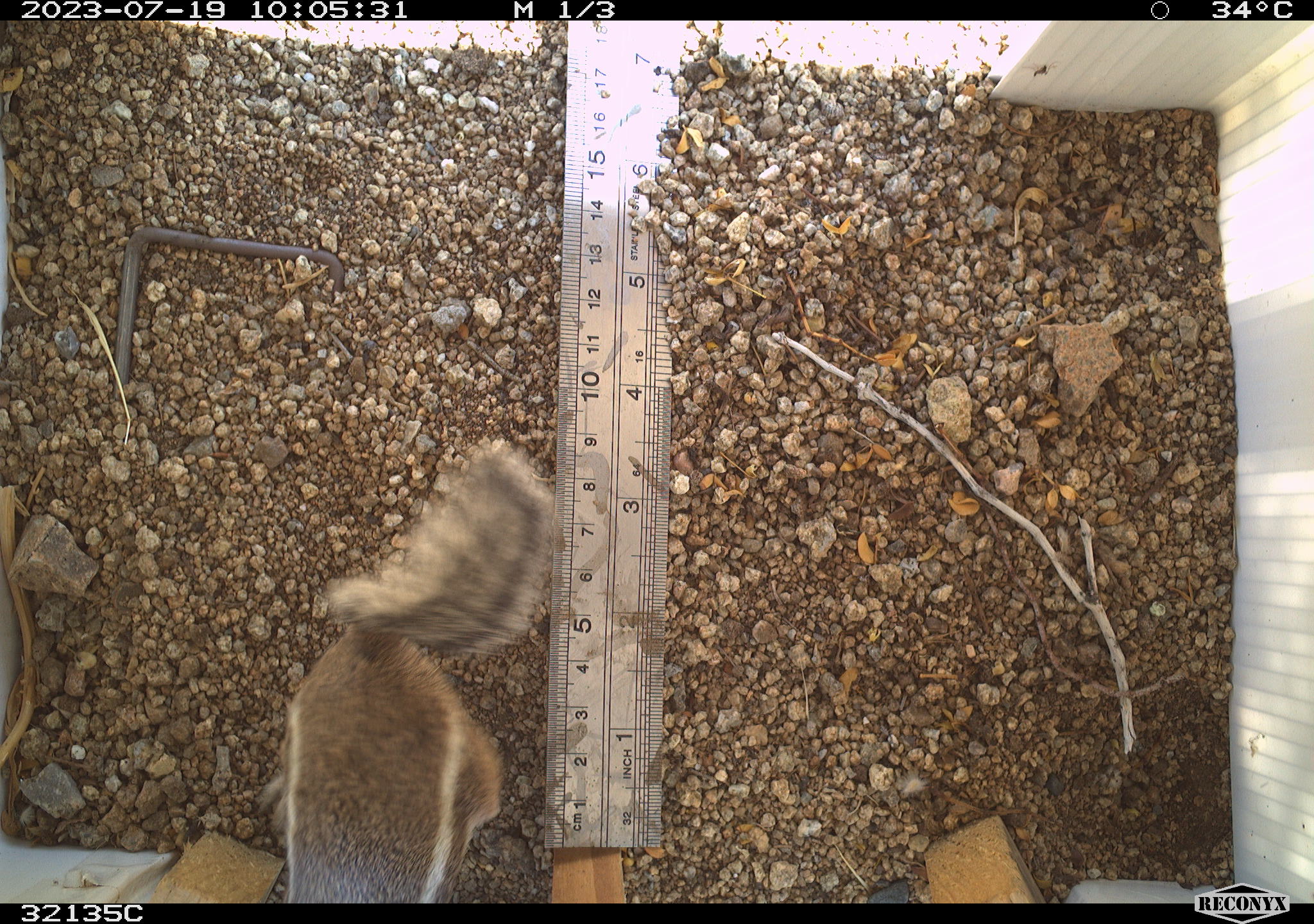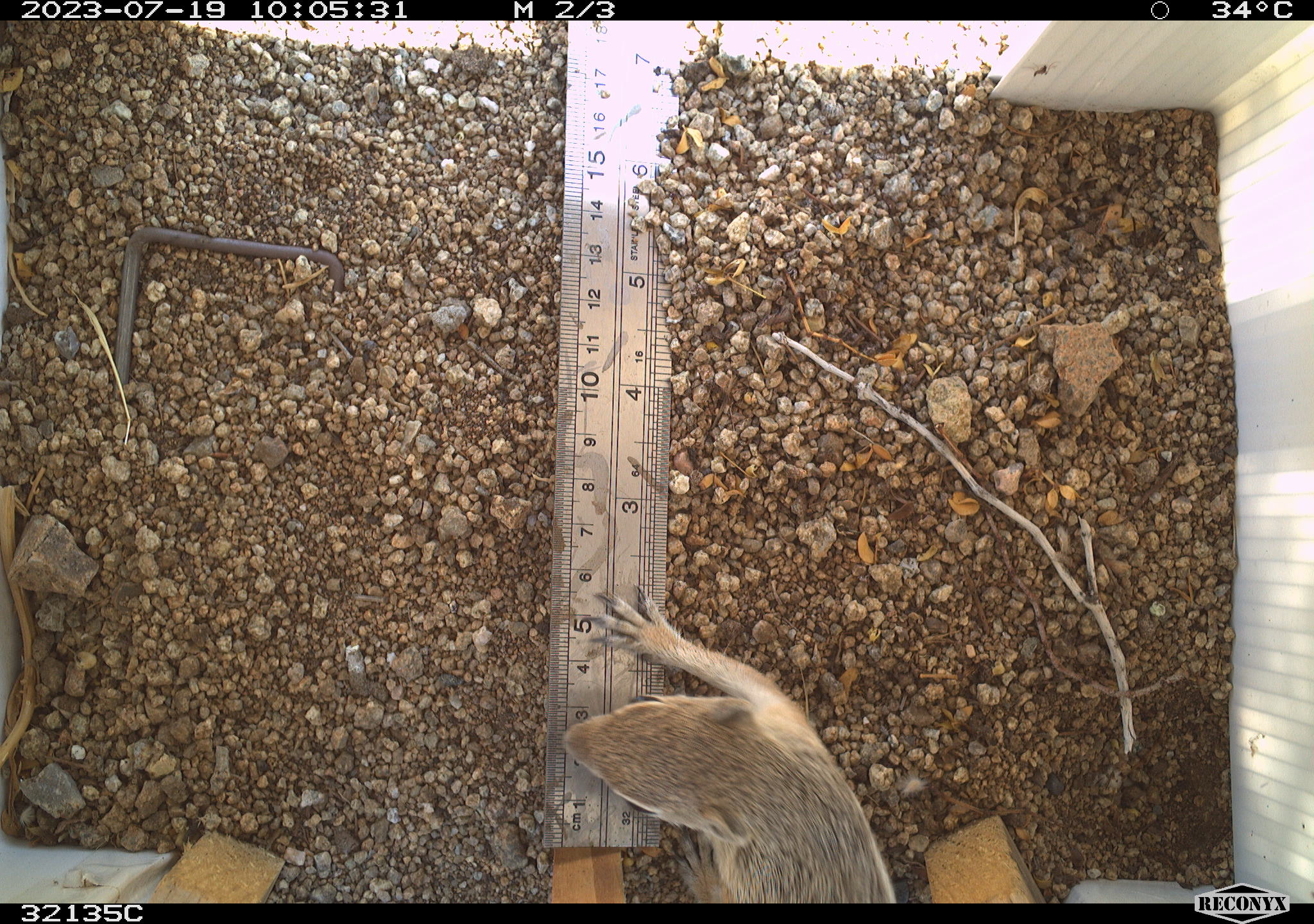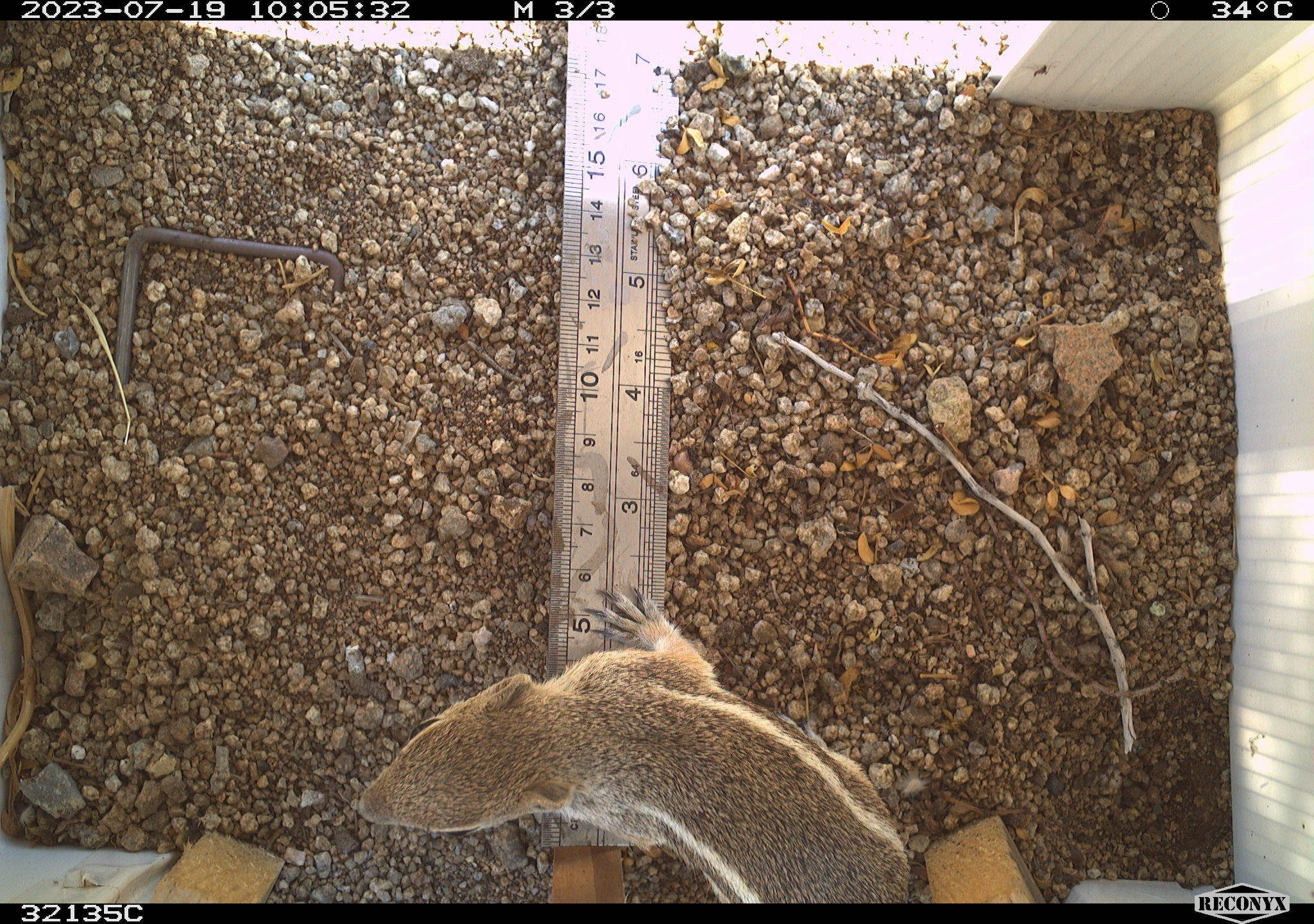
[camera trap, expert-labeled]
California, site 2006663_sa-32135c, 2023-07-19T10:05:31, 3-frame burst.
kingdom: Animalia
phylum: Chordata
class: Mammalia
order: Rodentia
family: Sciuridae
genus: Ammospermophilus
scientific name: Ammospermophilus leucurus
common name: white-tailed antelope squirrel